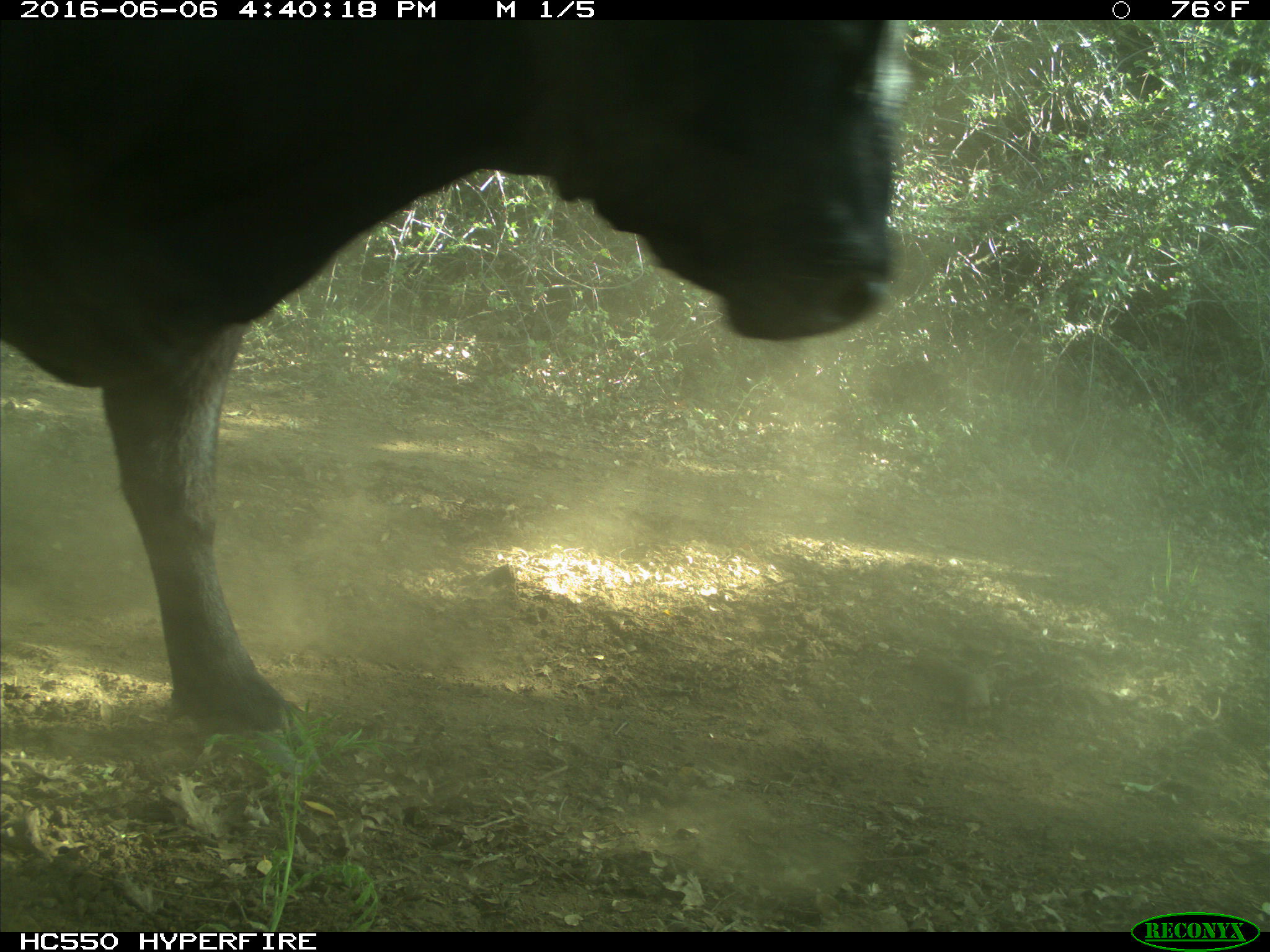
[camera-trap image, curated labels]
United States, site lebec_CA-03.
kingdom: Animalia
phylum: Chordata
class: Mammalia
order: Artiodactyla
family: Bovidae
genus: Bos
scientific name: Bos taurus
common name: domestic cow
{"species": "Bos taurus (domestic cow)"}